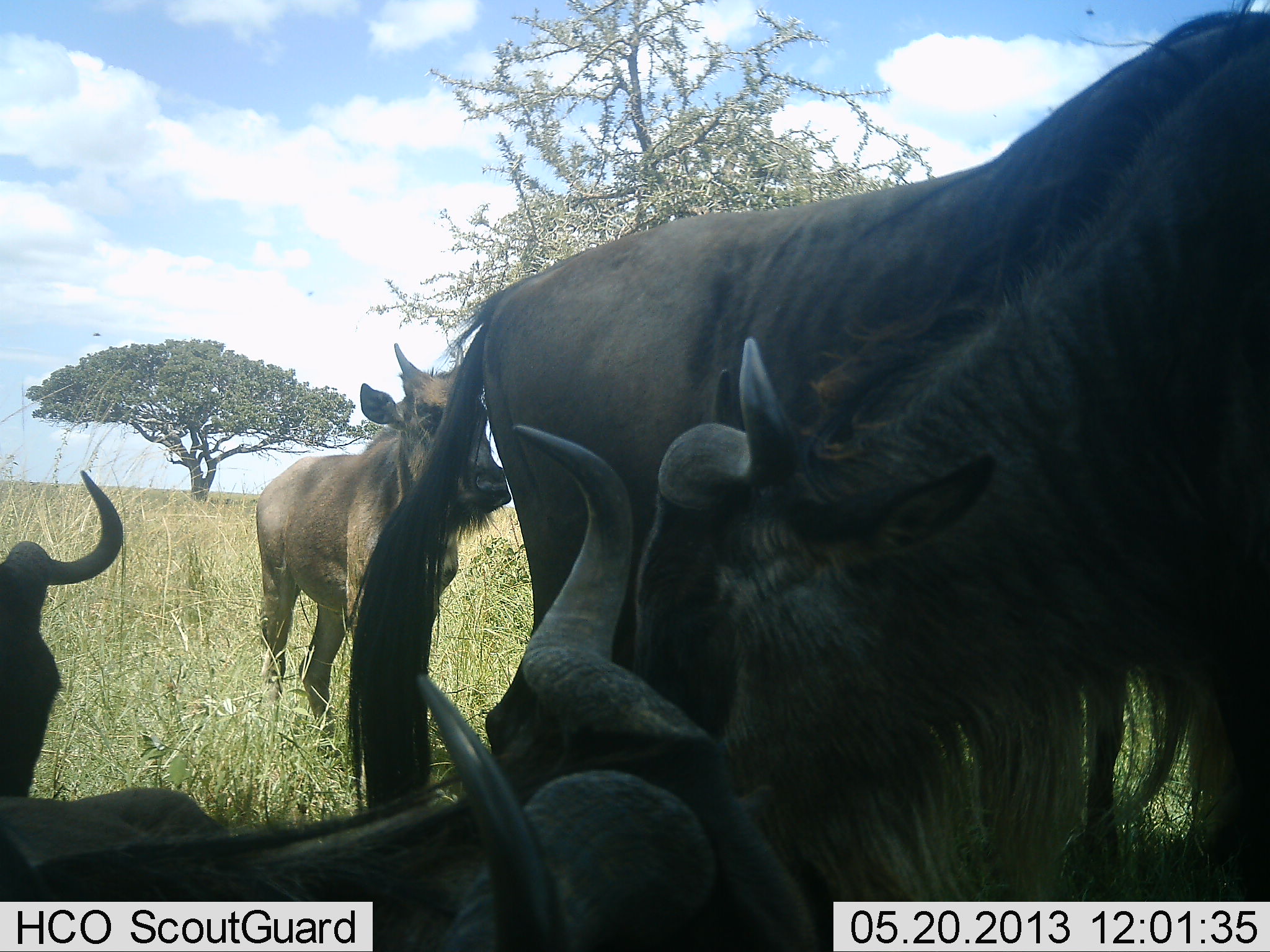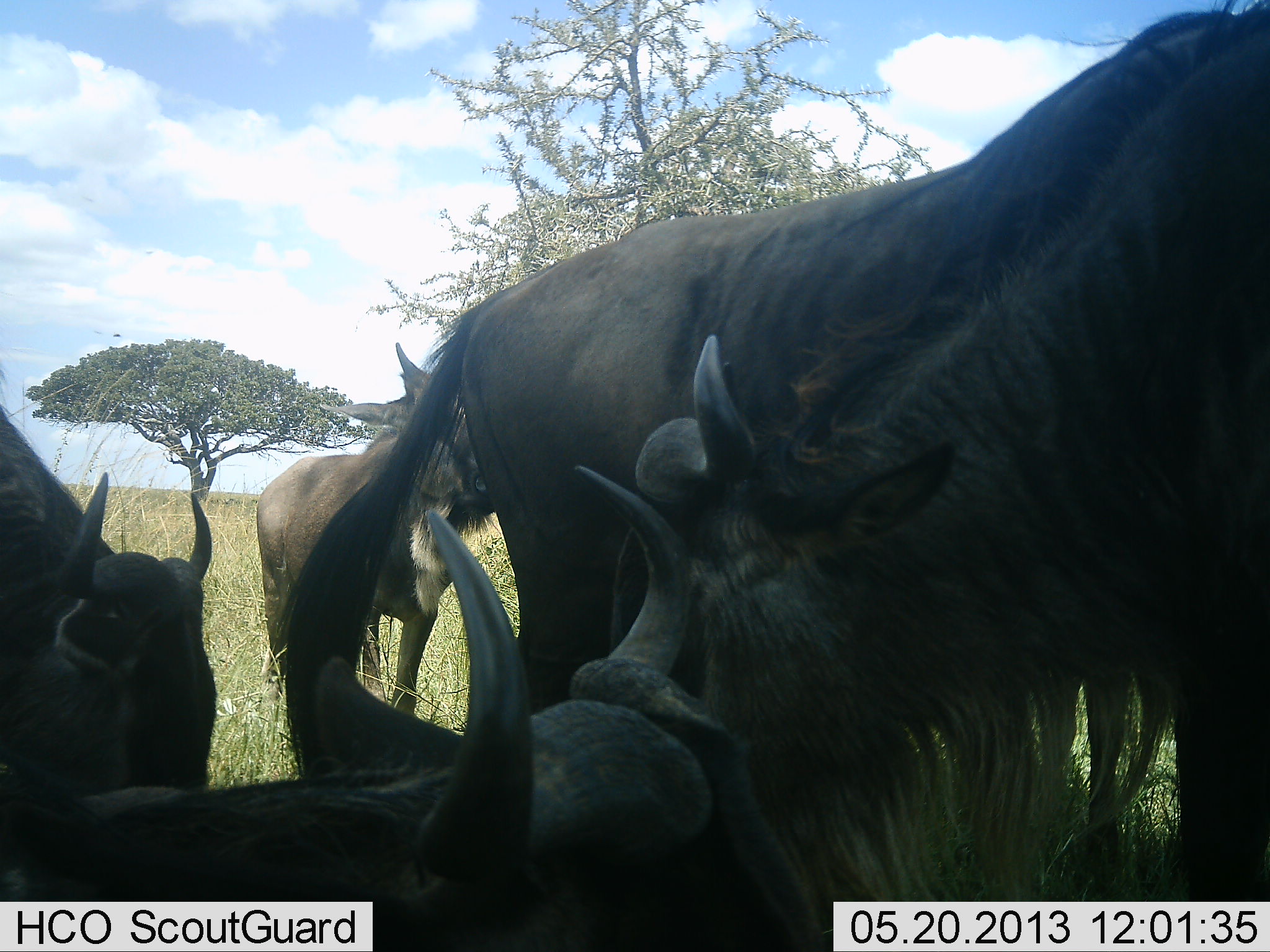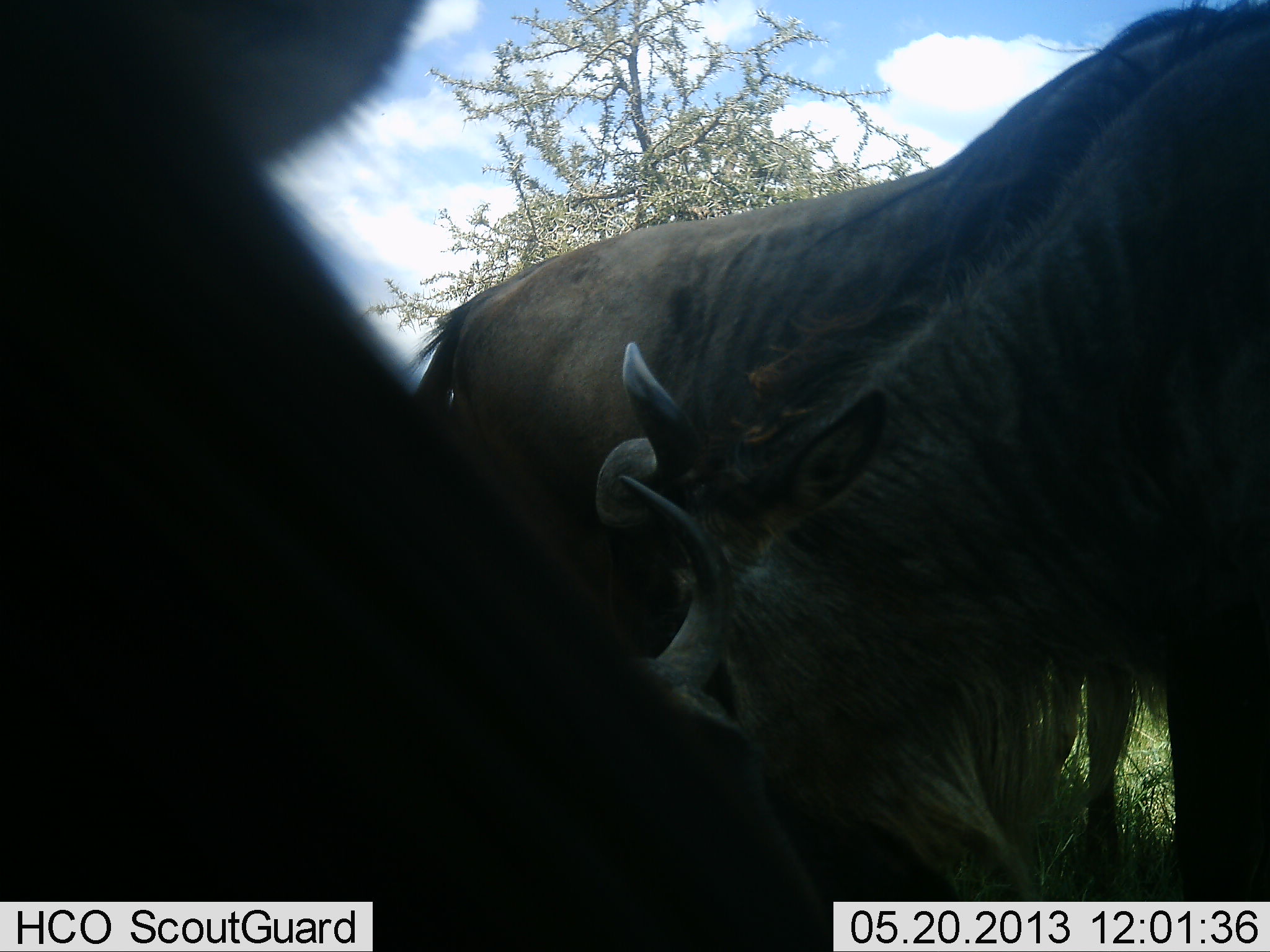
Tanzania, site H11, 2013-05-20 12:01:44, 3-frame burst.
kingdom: Animalia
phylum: Chordata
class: Mammalia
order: Artiodactyla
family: Bovidae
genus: Connochaetes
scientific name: Connochaetes taurinus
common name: blue wildebeest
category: wildebeest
Wildebeest (blue wildebeest) (Connochaetes taurinus), count 5. Behavior (volunteer vote fractions): standing 79%, resting 76%, moving 14%, interacting 10%. Young present (vote fraction): 7%. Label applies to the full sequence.